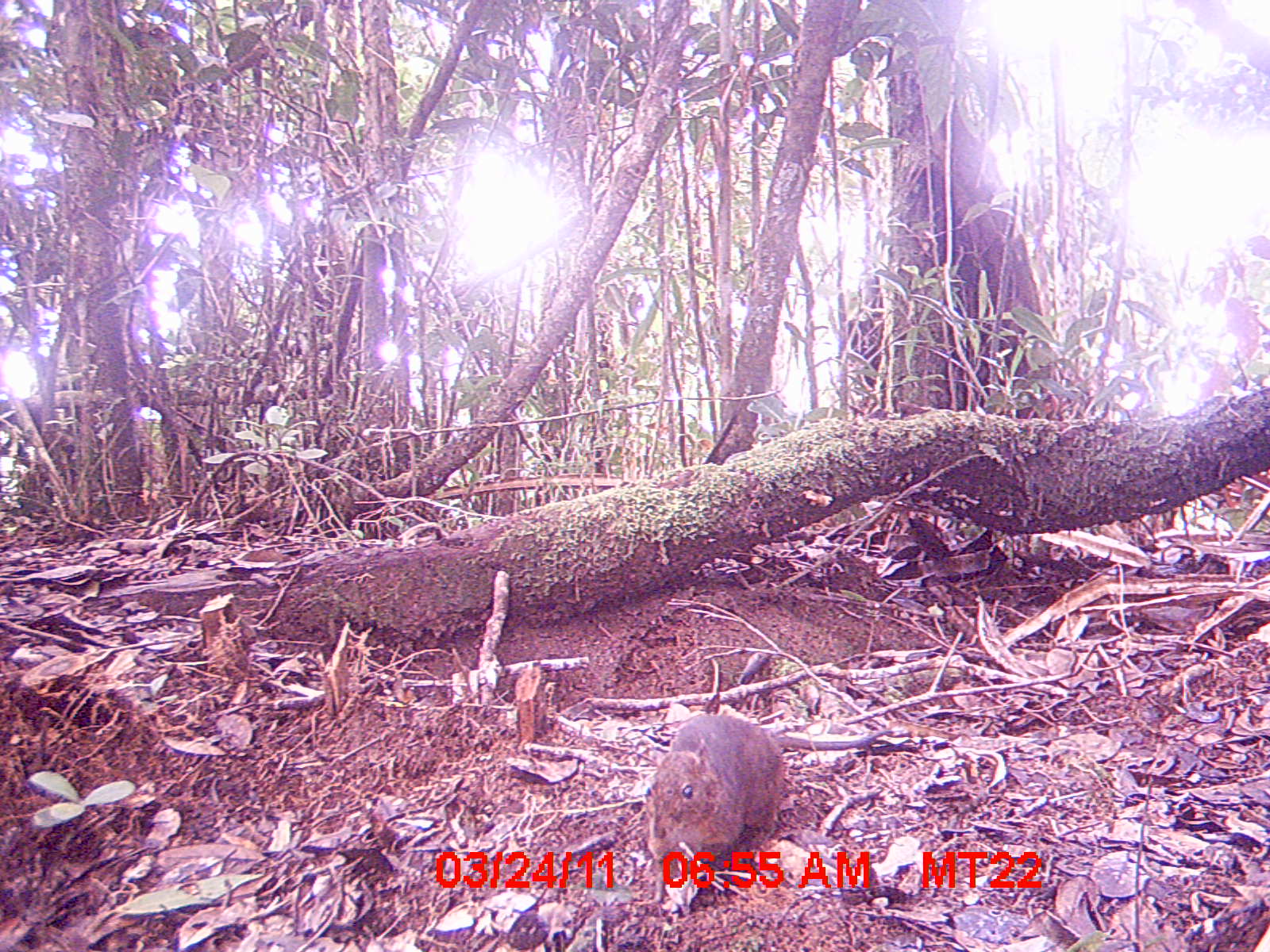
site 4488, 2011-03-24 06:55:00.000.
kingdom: Animalia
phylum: Chordata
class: Mammalia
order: Rodentia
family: Nesomyidae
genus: Nesomys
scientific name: Nesomys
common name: nesomys rodents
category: nesomys sp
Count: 1.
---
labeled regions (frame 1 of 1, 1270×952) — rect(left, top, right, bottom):
nesomys sp: rect(636, 709, 894, 863)